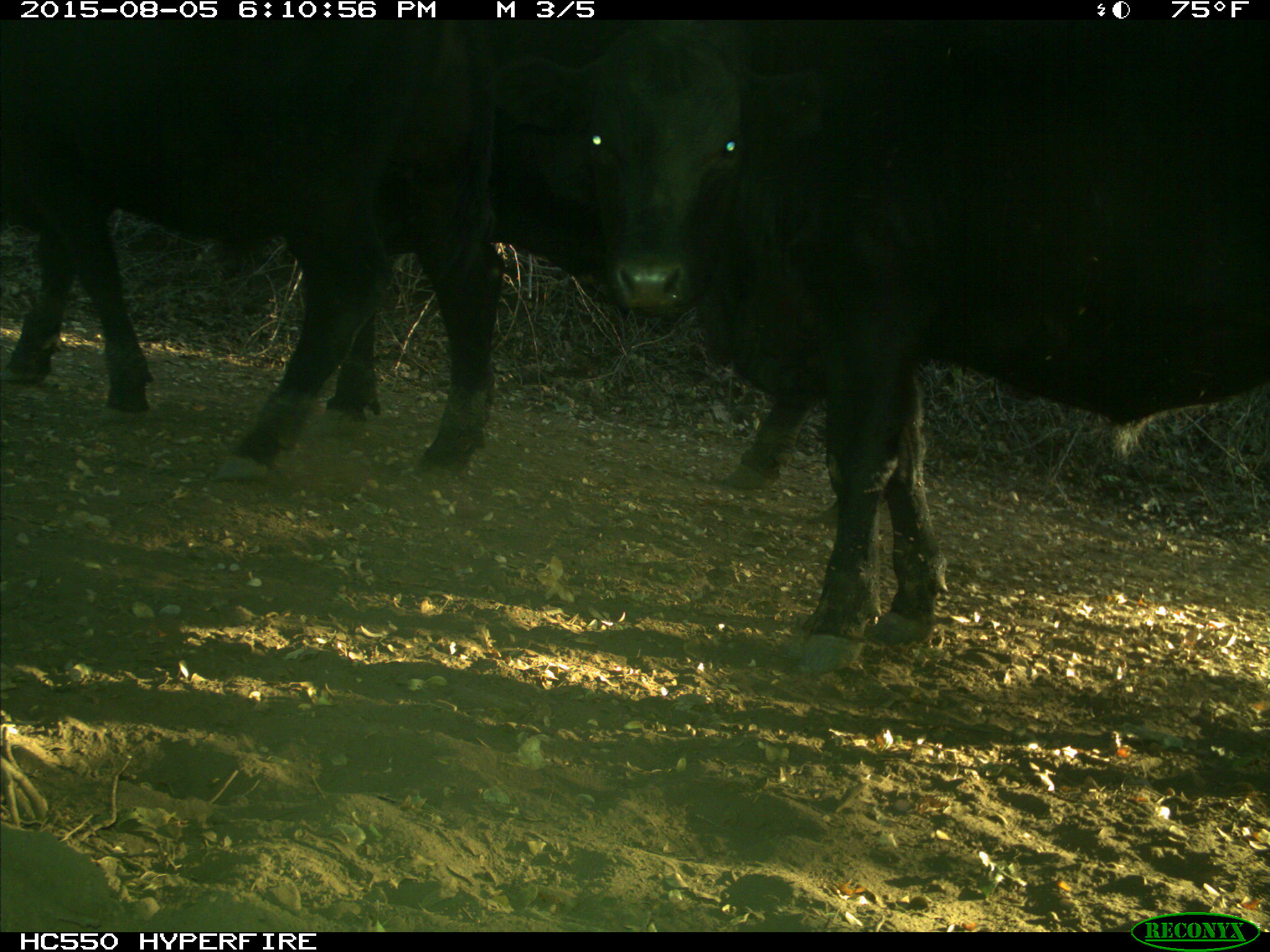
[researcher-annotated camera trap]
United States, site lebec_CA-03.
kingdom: Animalia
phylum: Chordata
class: Mammalia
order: Artiodactyla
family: Bovidae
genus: Bos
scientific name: Bos taurus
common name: domestic cow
Bos taurus (domestic cow).